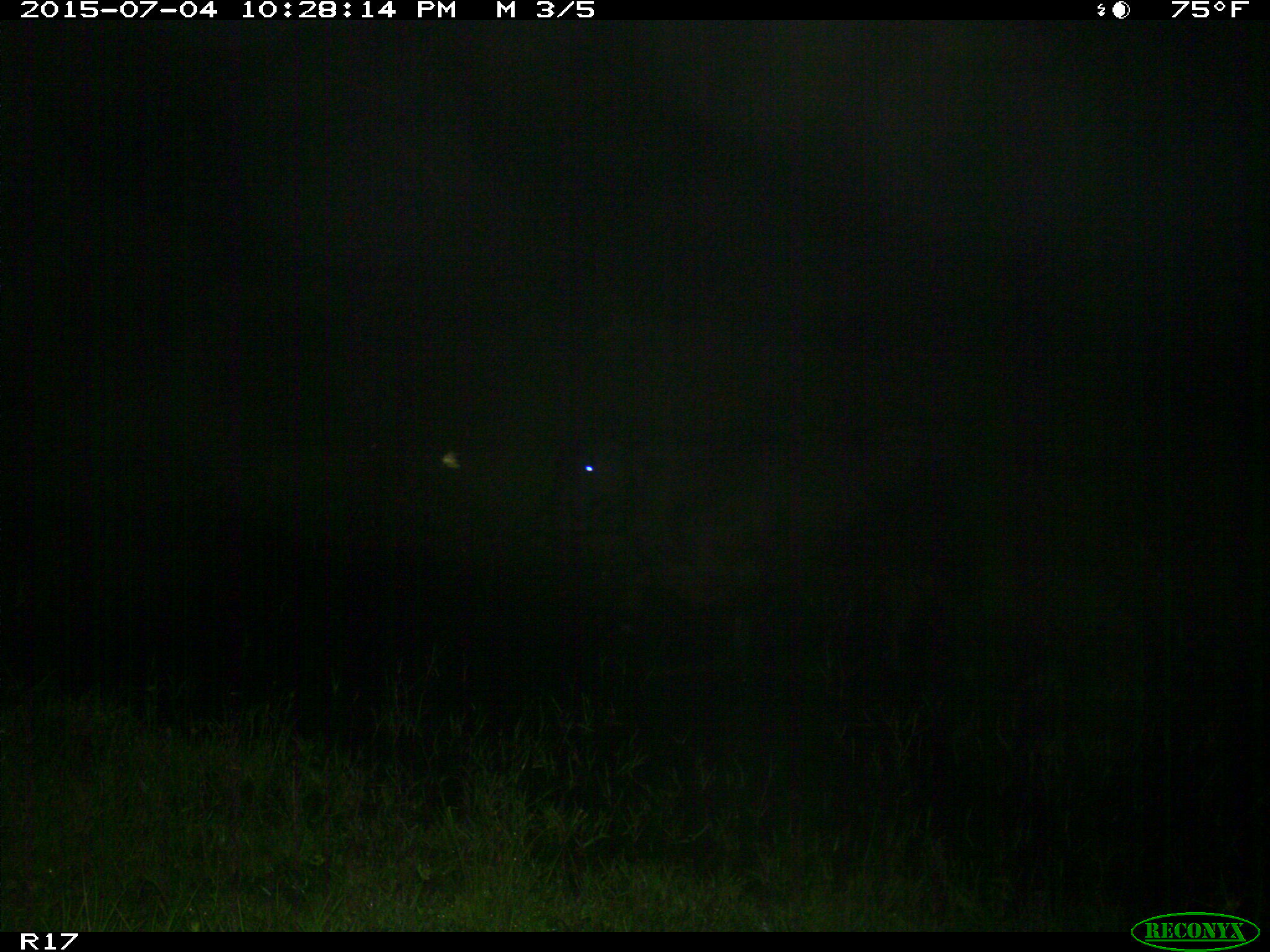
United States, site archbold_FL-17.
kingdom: Animalia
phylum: Chordata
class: Mammalia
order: Artiodactyla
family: Bovidae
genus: Bos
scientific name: Bos taurus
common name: domestic cow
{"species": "Bos taurus (domestic cow)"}